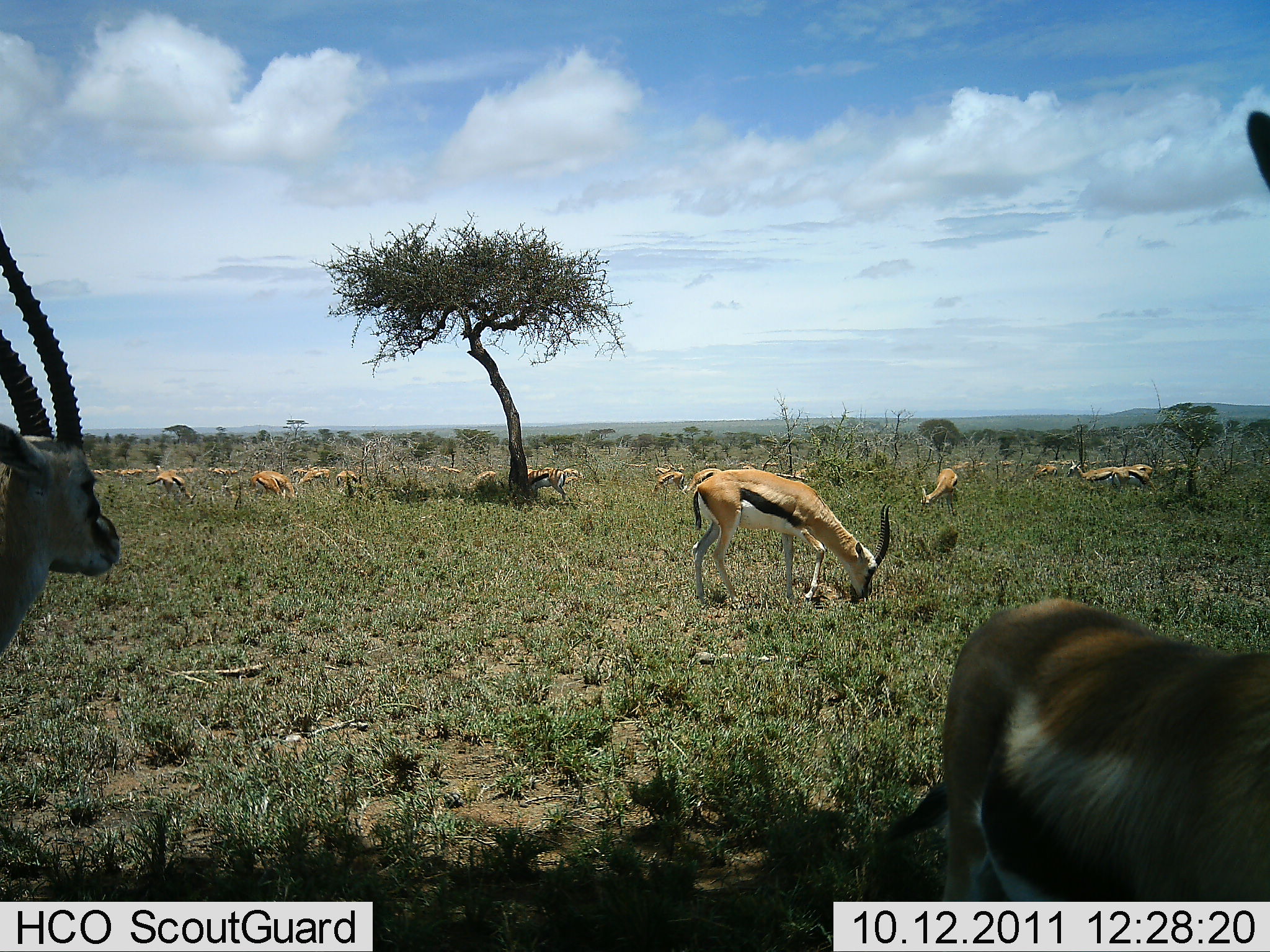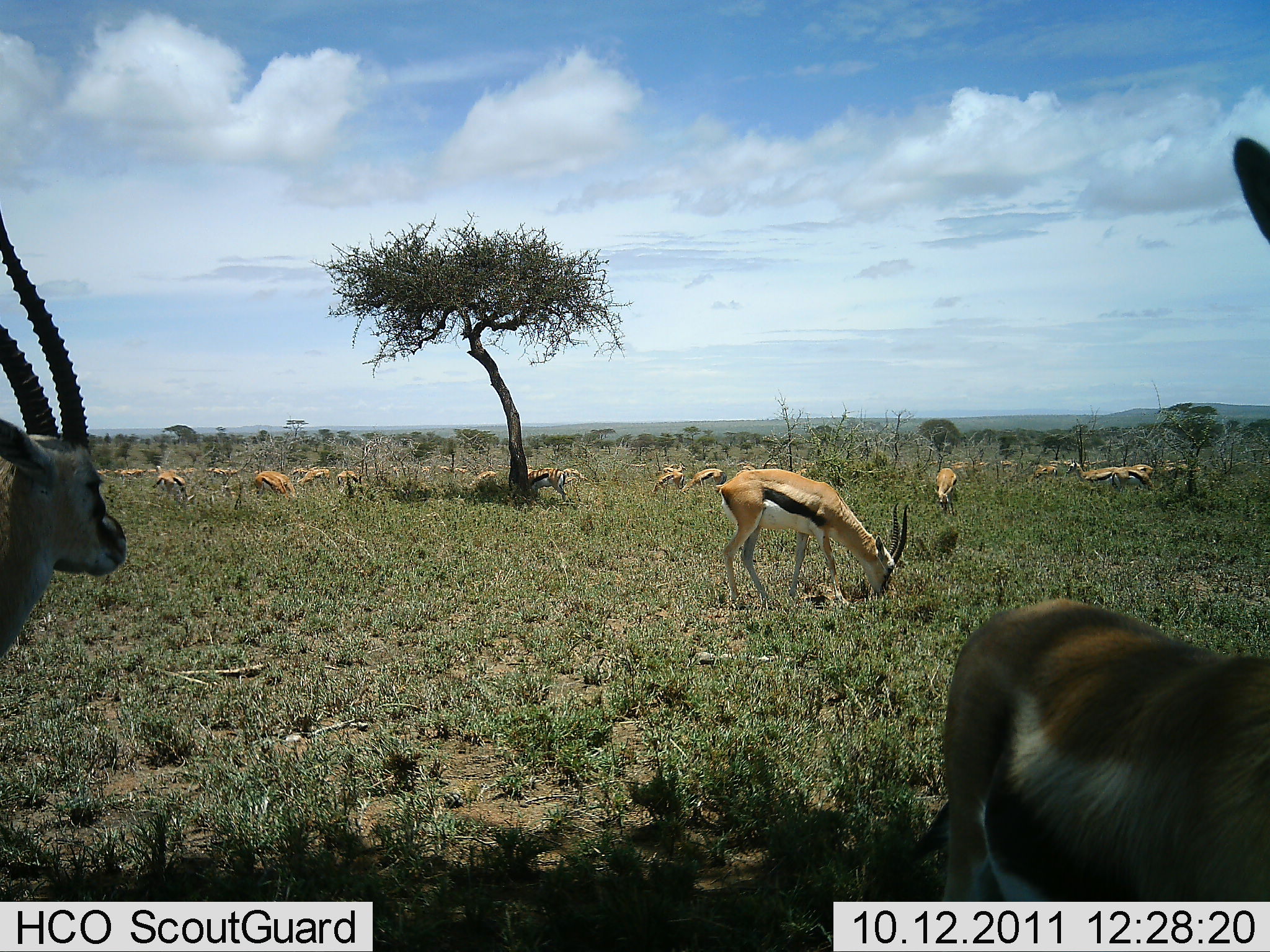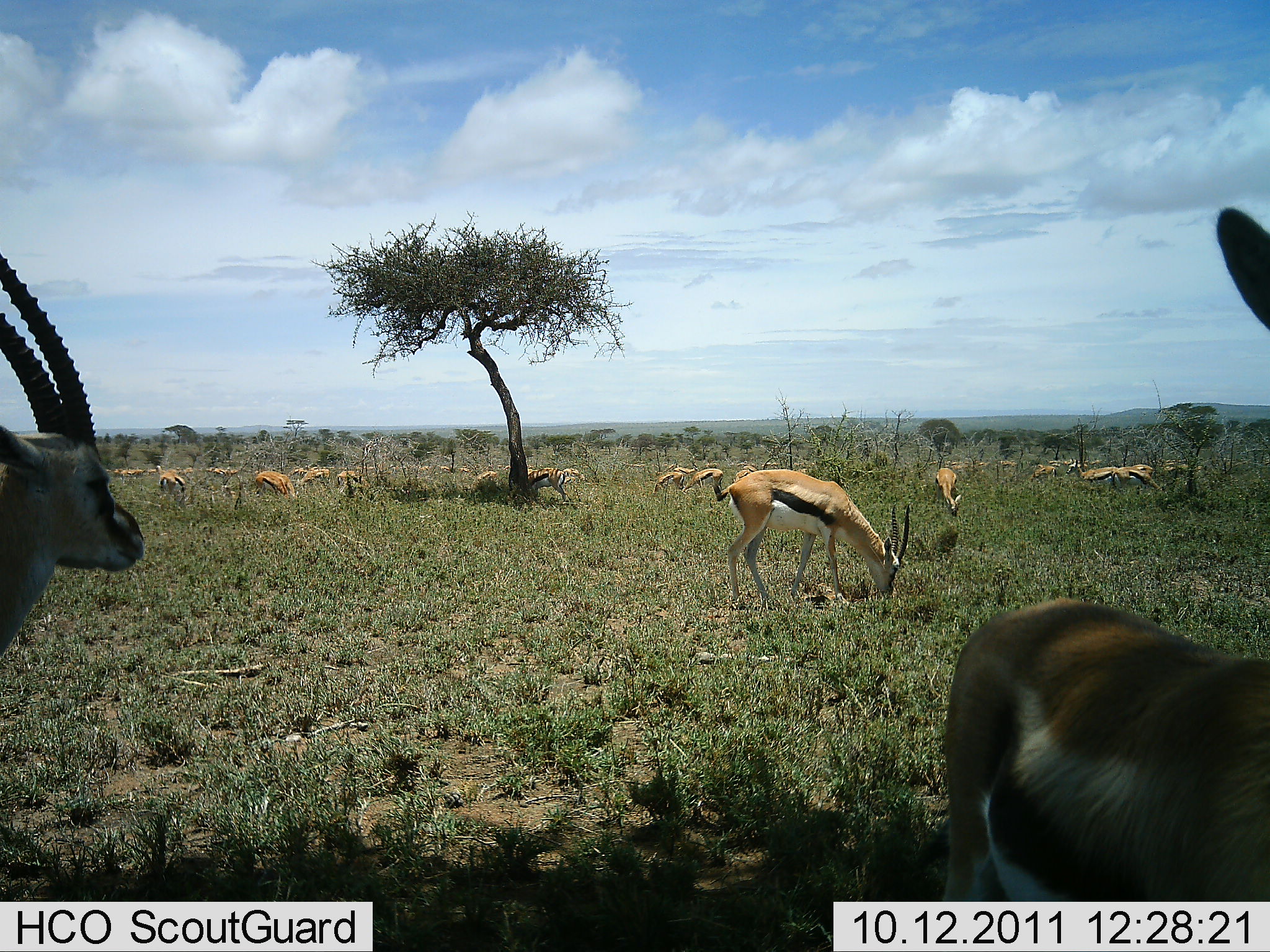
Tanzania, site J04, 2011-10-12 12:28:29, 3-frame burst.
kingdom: Animalia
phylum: Chordata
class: Mammalia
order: Artiodactyla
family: Bovidae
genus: Eudorcas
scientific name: Eudorcas thomsonii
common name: thomson's gazelle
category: gazellethomsons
Gazellethomsons (thomson's gazelle) (Eudorcas thomsonii), count 11-50. Behavior (volunteer vote fractions): standing 77%, resting 23%, moving 23%, interacting 8%. Young present (vote fraction): 8%. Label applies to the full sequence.